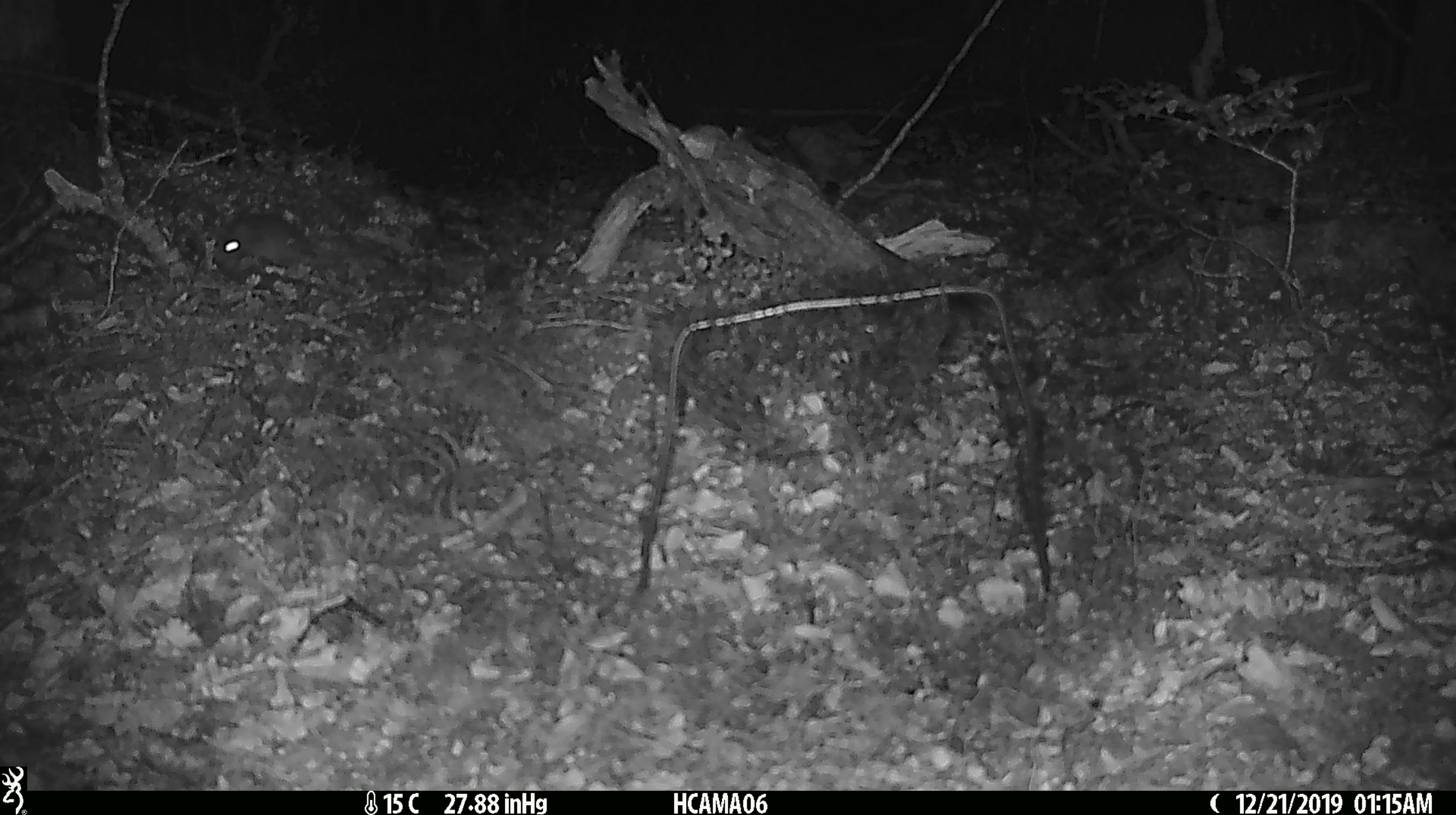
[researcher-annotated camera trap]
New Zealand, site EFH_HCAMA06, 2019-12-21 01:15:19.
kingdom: Animalia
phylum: Chordata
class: Mammalia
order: Rodentia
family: Muridae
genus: Mus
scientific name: Mus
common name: mouse